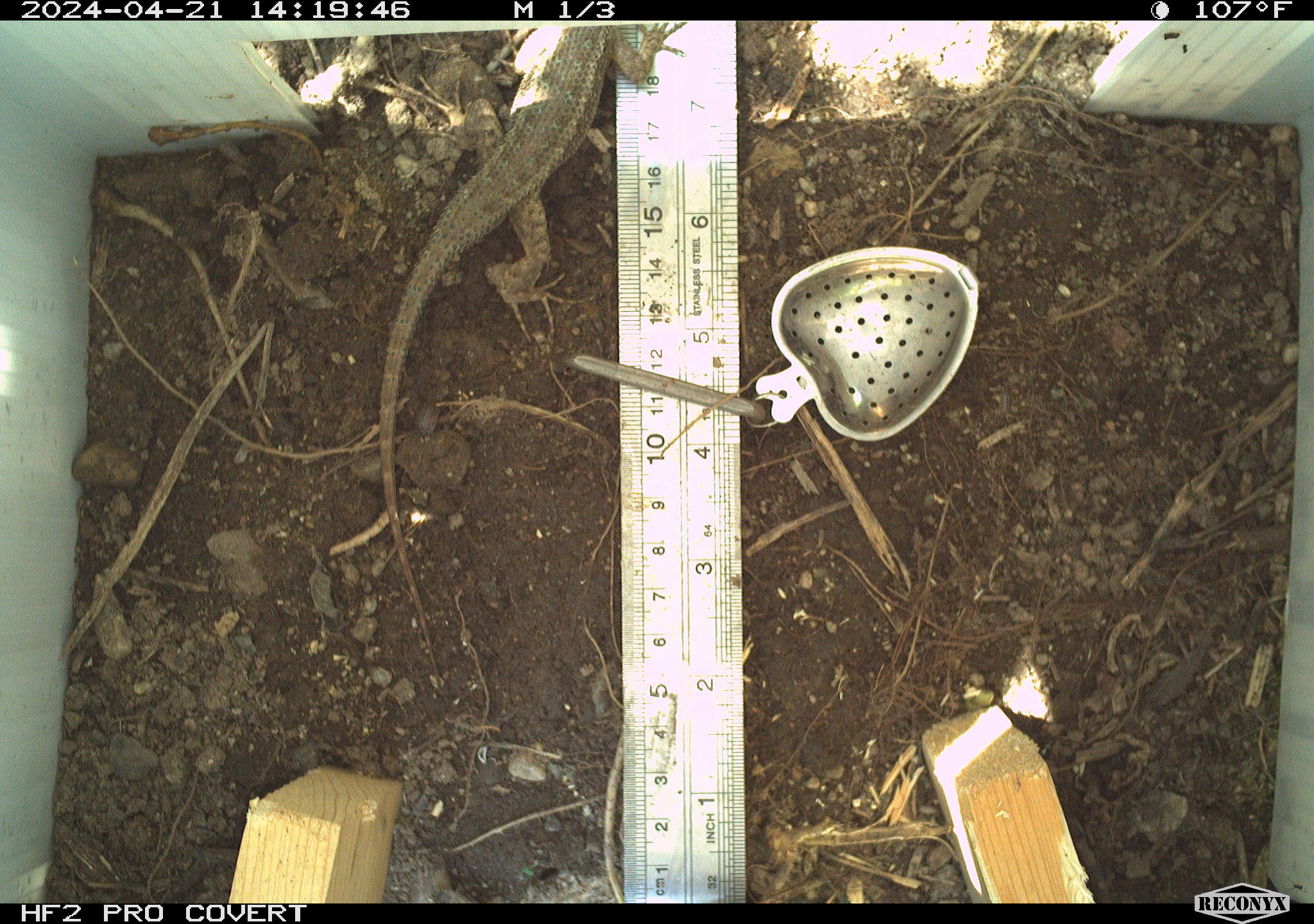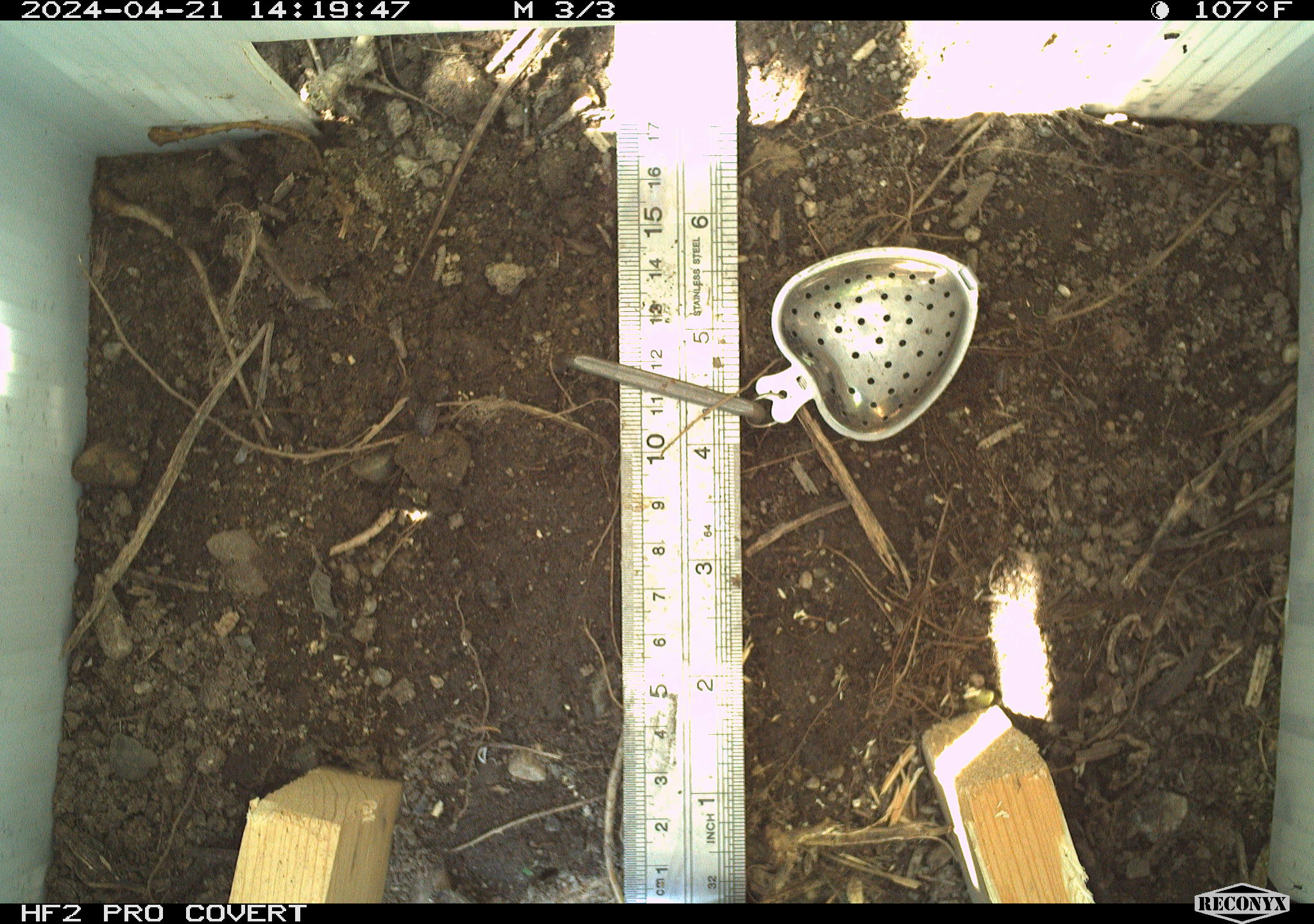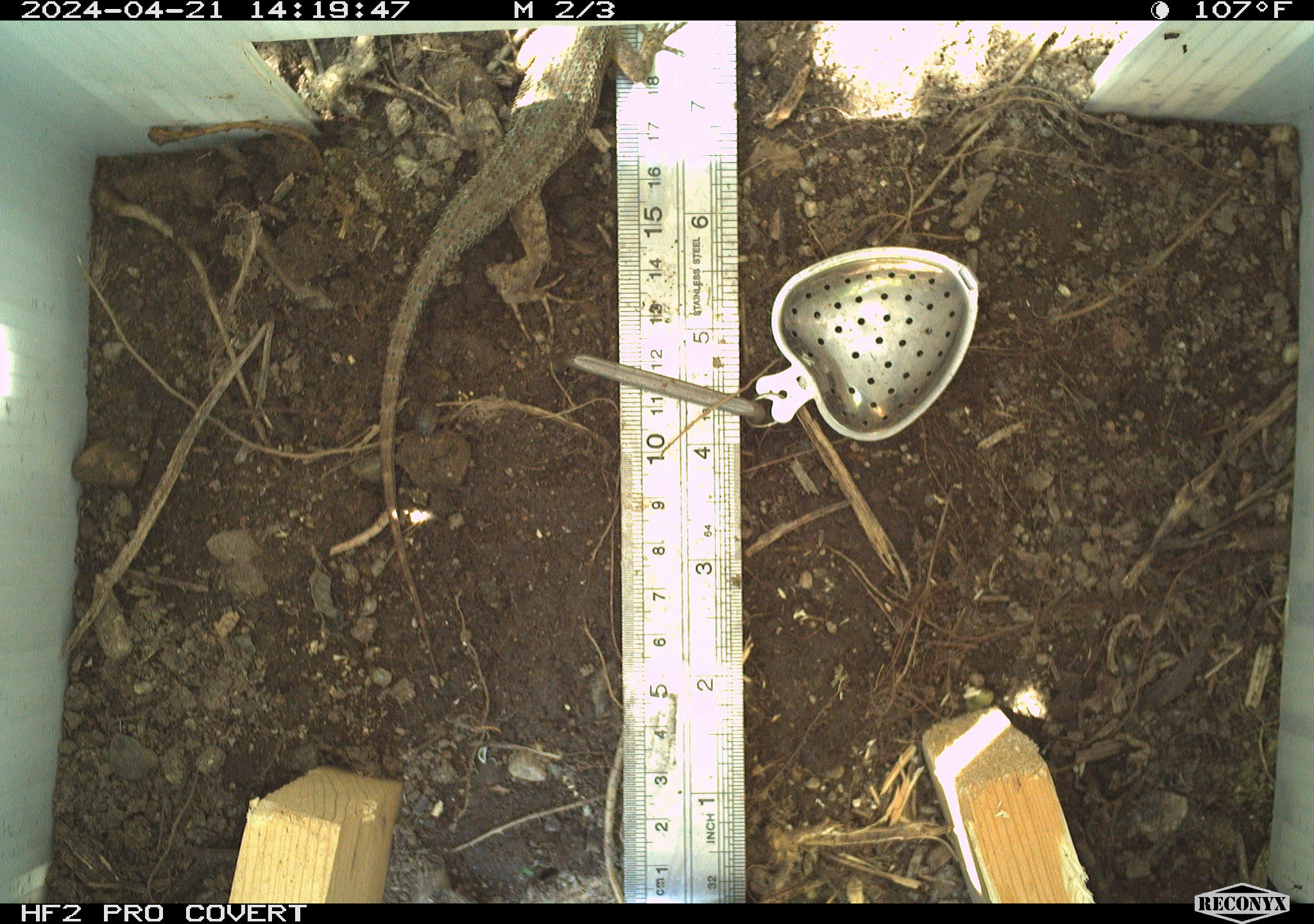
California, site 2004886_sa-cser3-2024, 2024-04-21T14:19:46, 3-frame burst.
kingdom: Animalia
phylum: Chordata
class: Reptilia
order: Squamata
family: Phrynosomatidae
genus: Sceloporus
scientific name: Sceloporus occidentalis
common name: western fence lizard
Western fence lizard (Sceloporus occidentalis).